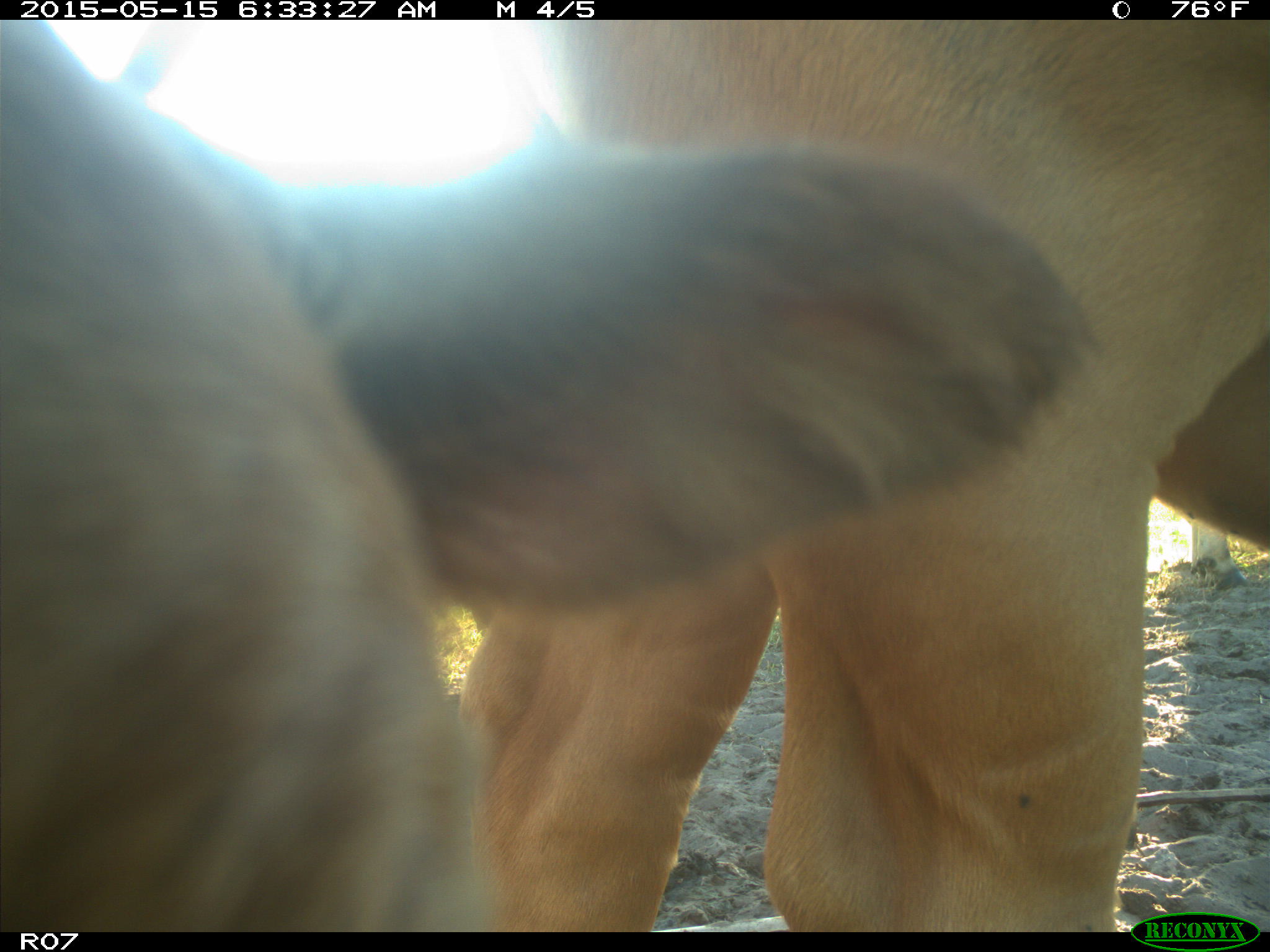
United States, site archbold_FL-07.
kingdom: Animalia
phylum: Chordata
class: Mammalia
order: Artiodactyla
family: Bovidae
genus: Bos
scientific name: Bos taurus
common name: domestic cow